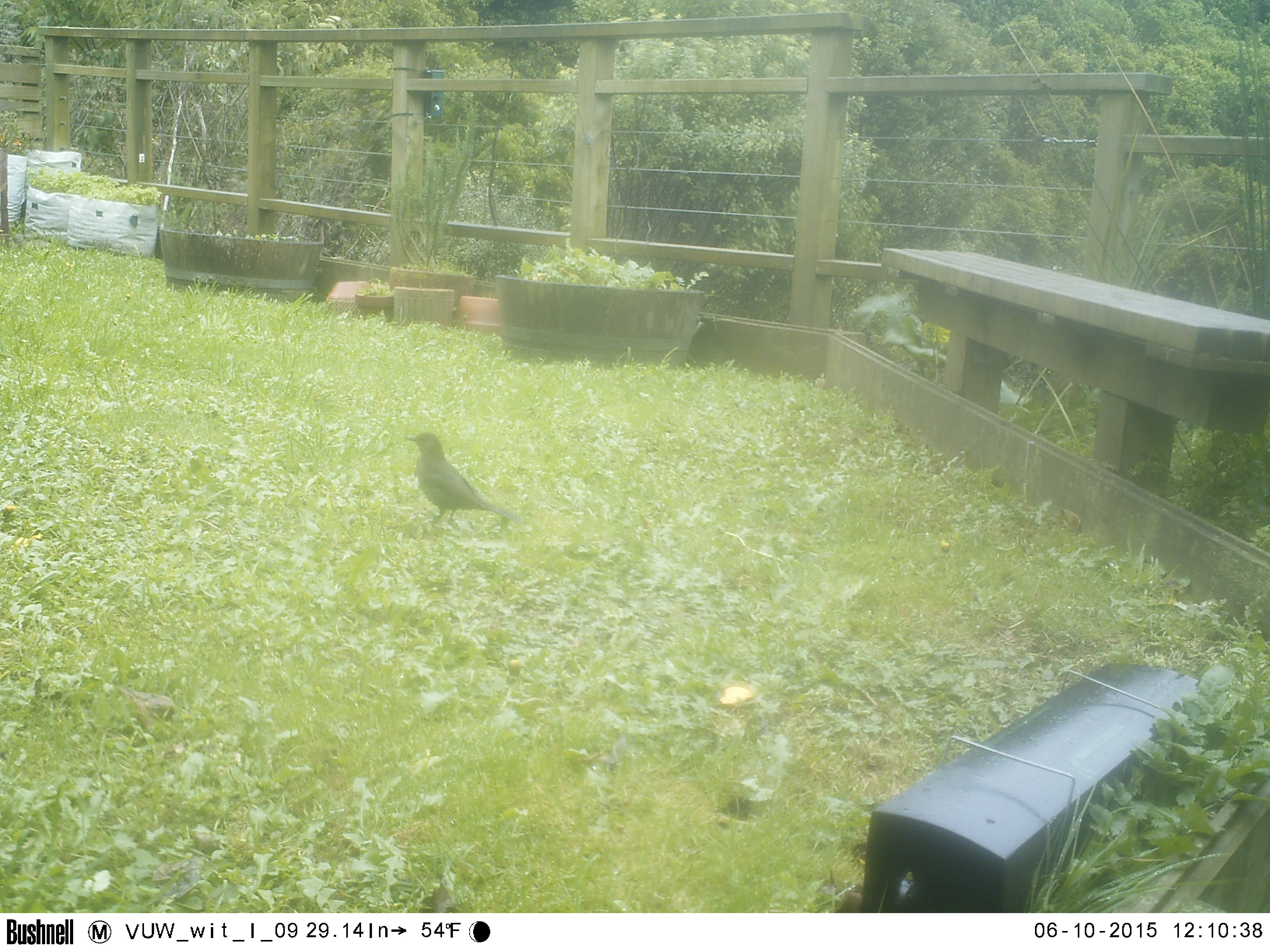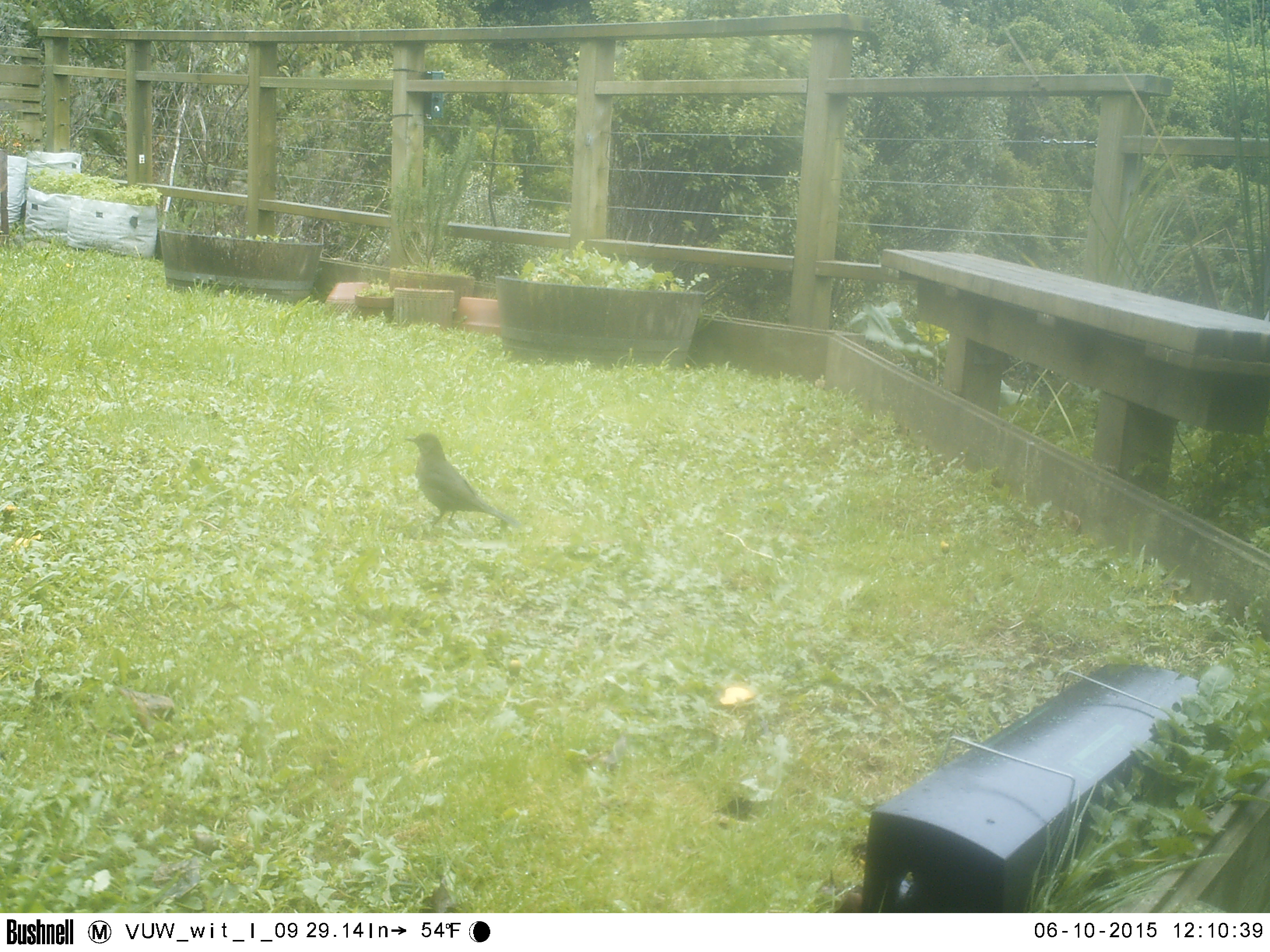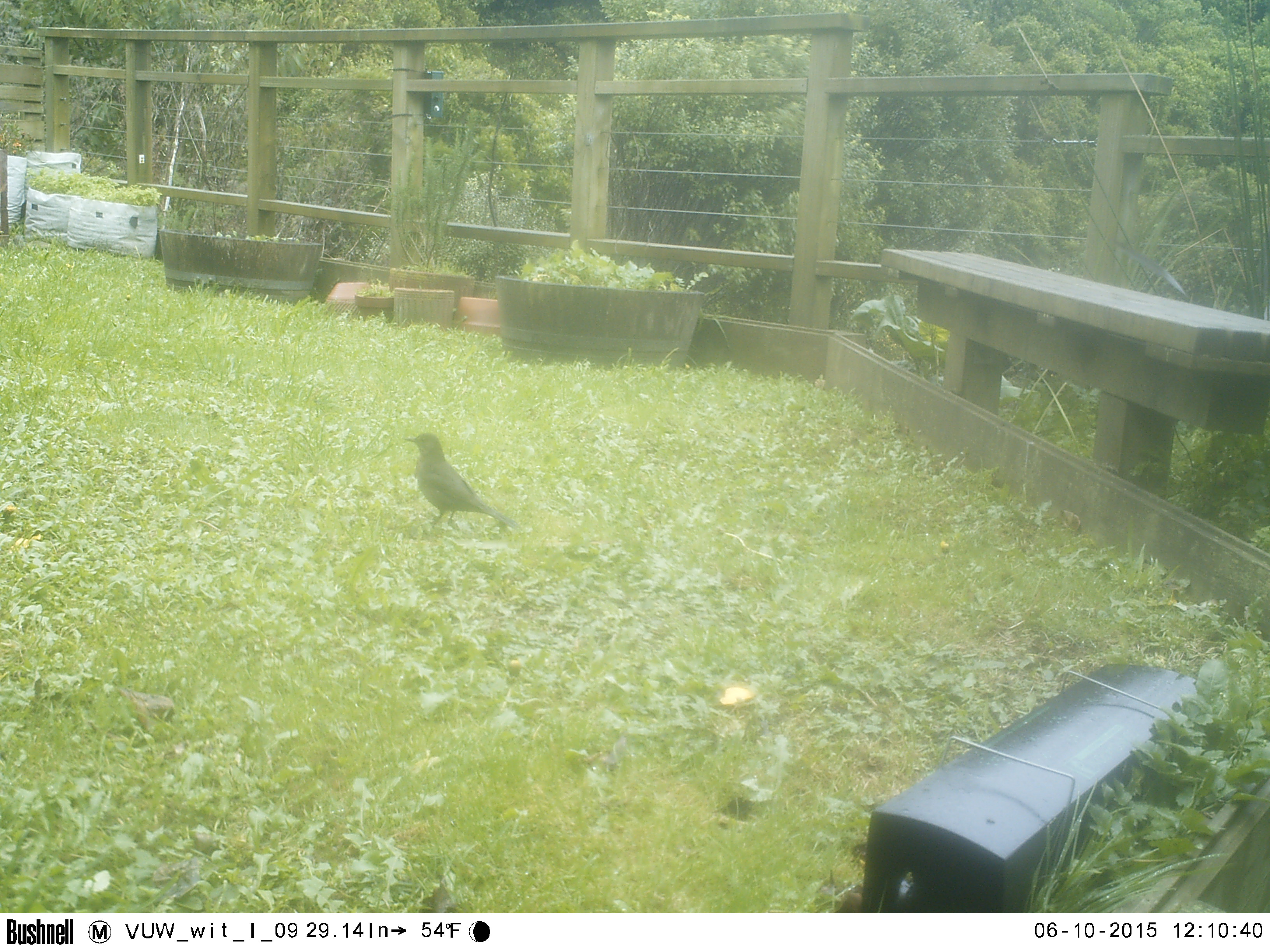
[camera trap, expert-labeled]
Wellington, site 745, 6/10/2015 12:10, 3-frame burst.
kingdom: Animalia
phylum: Chordata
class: Aves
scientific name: Aves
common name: bird